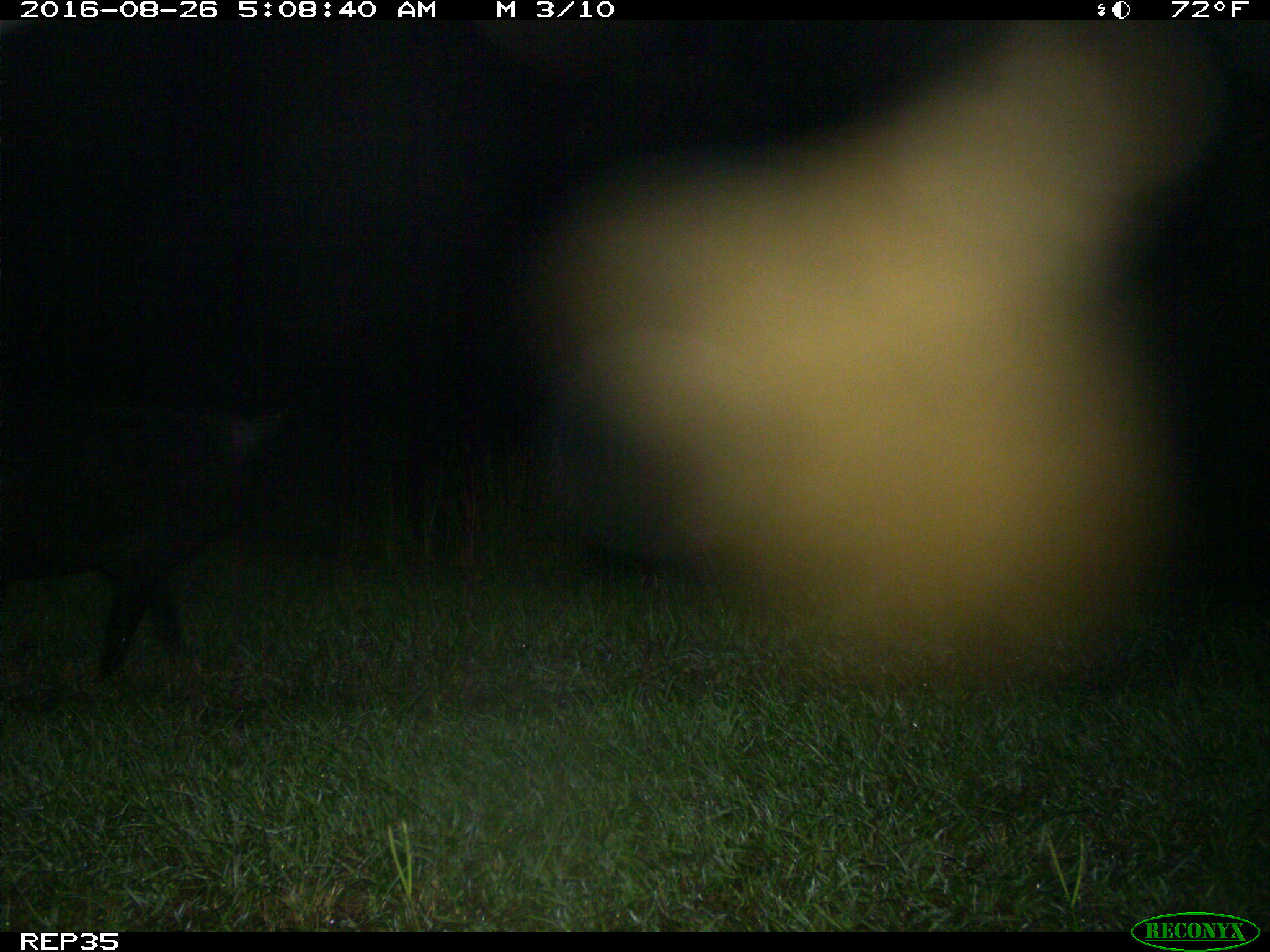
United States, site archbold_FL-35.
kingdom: Animalia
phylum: Chordata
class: Mammalia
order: Artiodactyla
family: Suidae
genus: Sus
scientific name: Sus scrofa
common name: wild boar